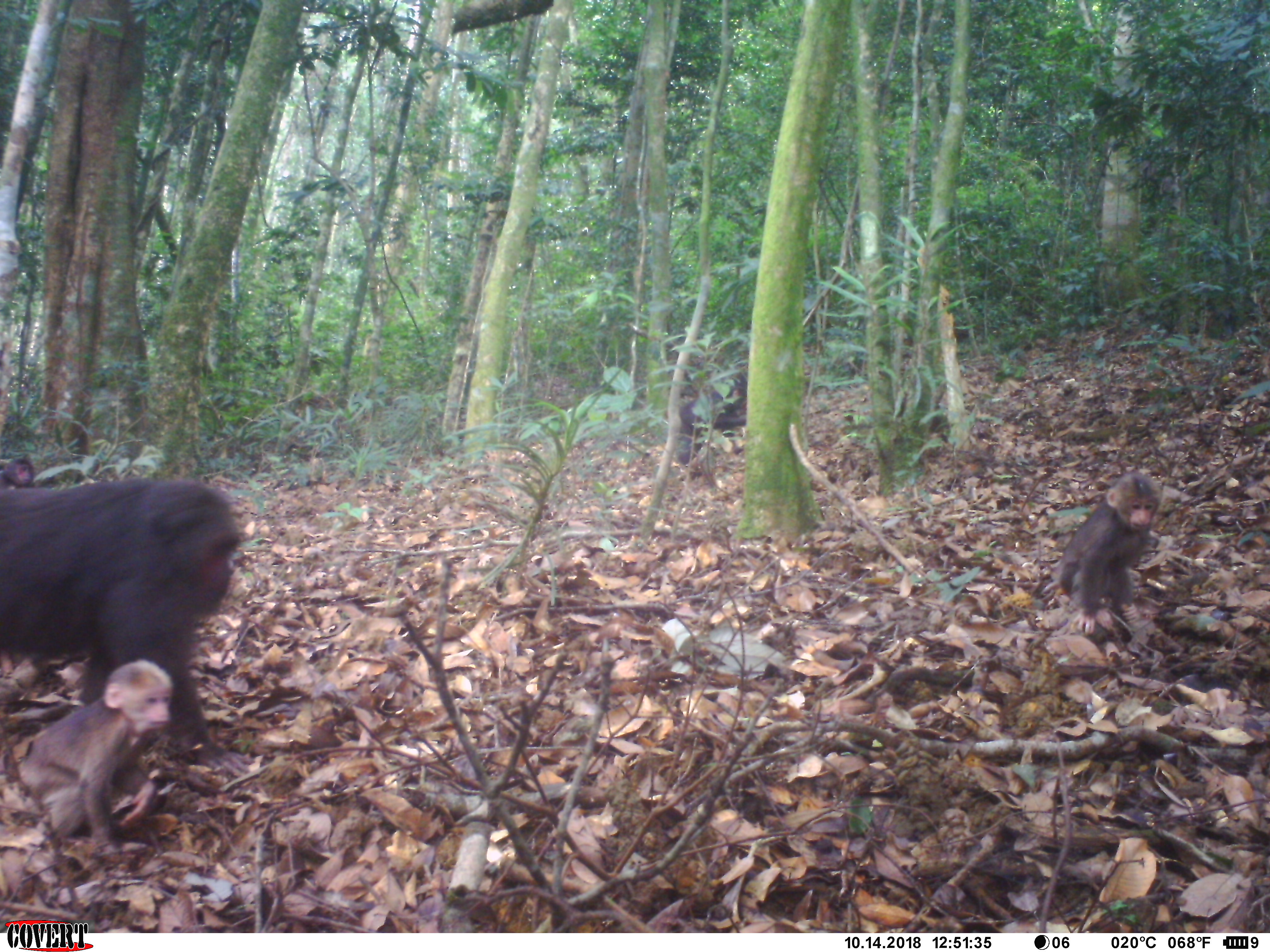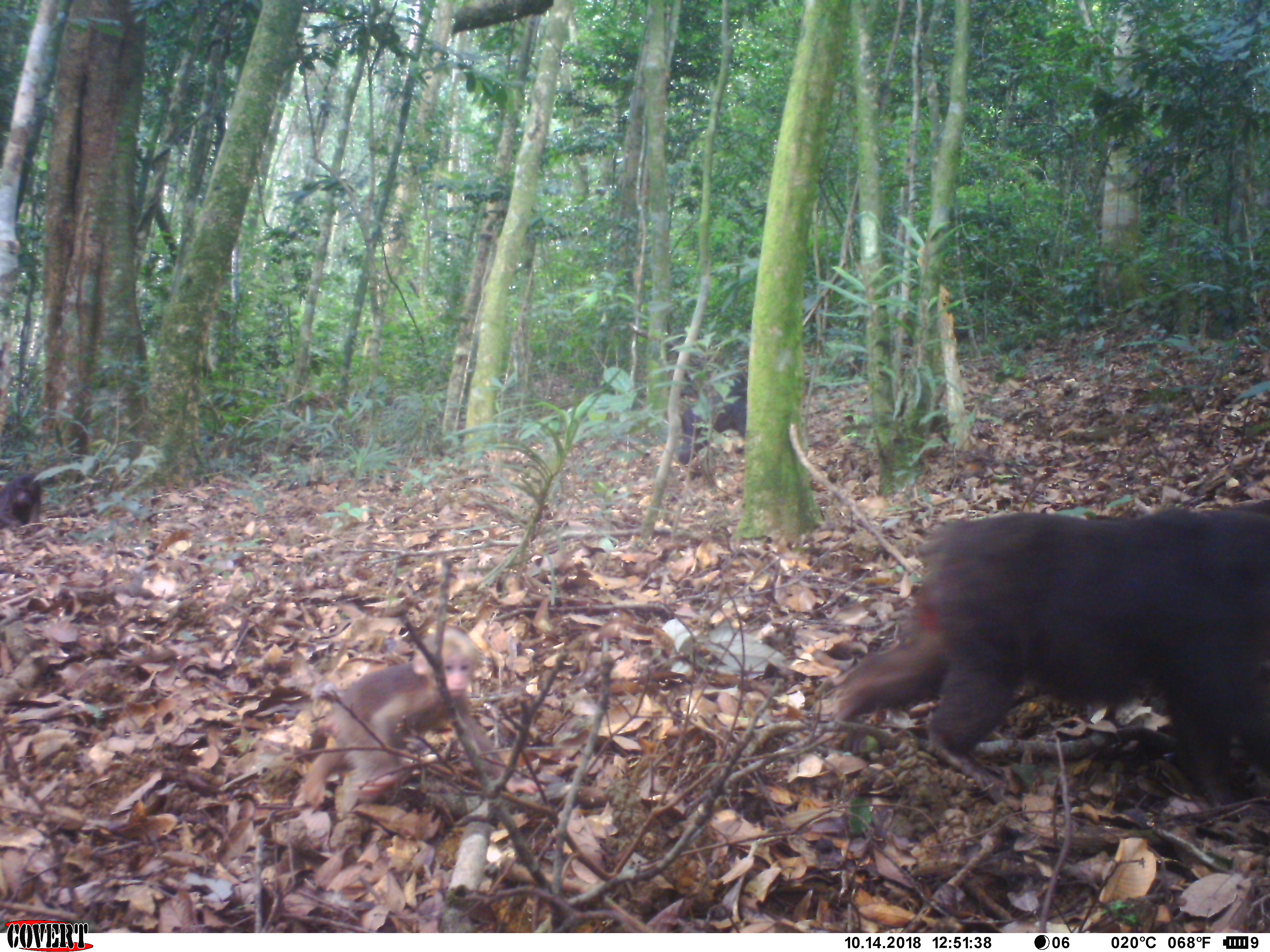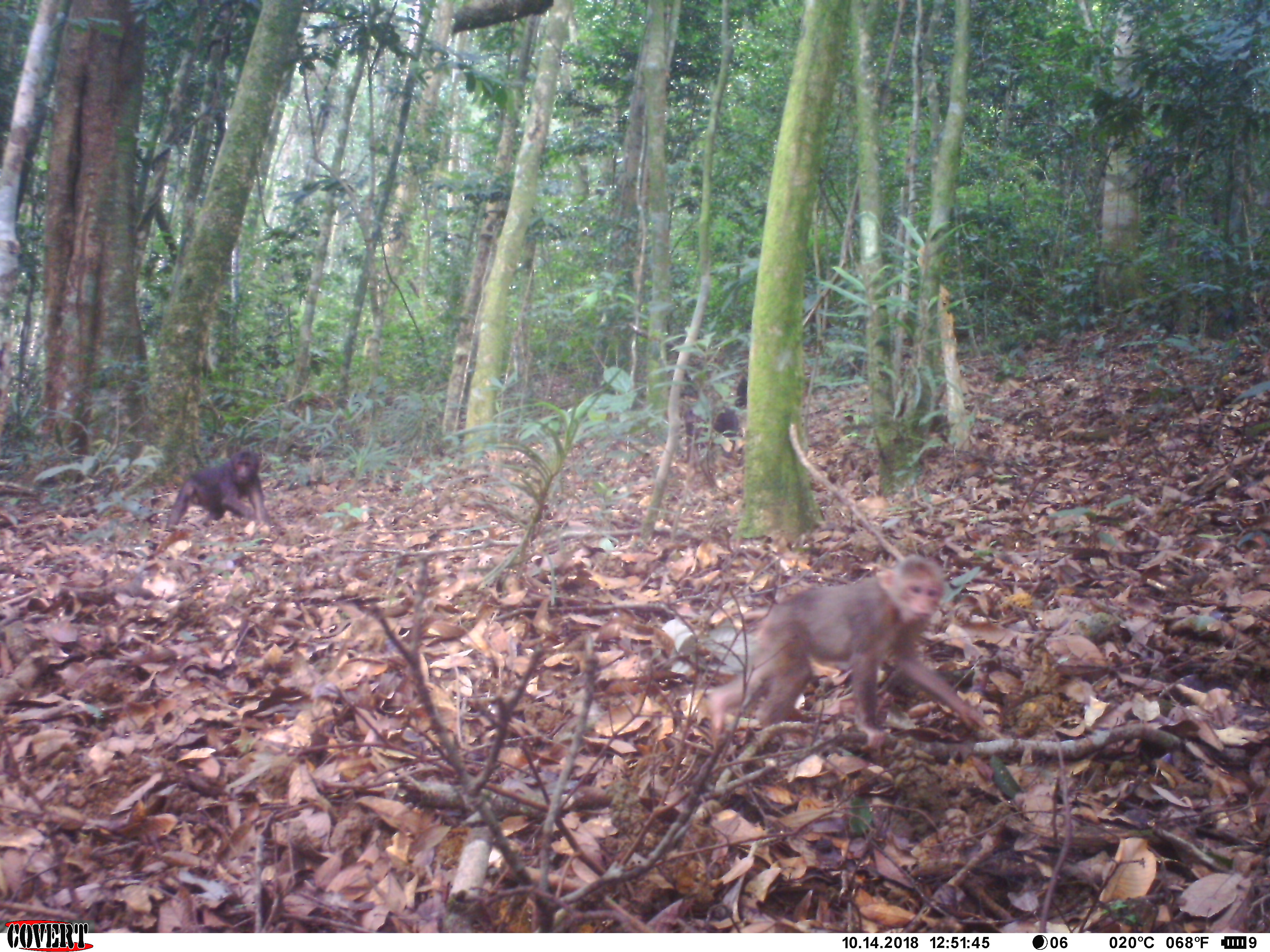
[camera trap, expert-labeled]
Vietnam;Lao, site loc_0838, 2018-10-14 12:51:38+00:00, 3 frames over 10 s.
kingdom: Animalia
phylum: Chordata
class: Mammalia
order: Primates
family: Cercopithecidae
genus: Macaca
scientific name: Macaca arctoides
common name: stump-tailed macaque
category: stump tailed macaque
Stump tailed macaque (stump-tailed macaque) (Macaca arctoides). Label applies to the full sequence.